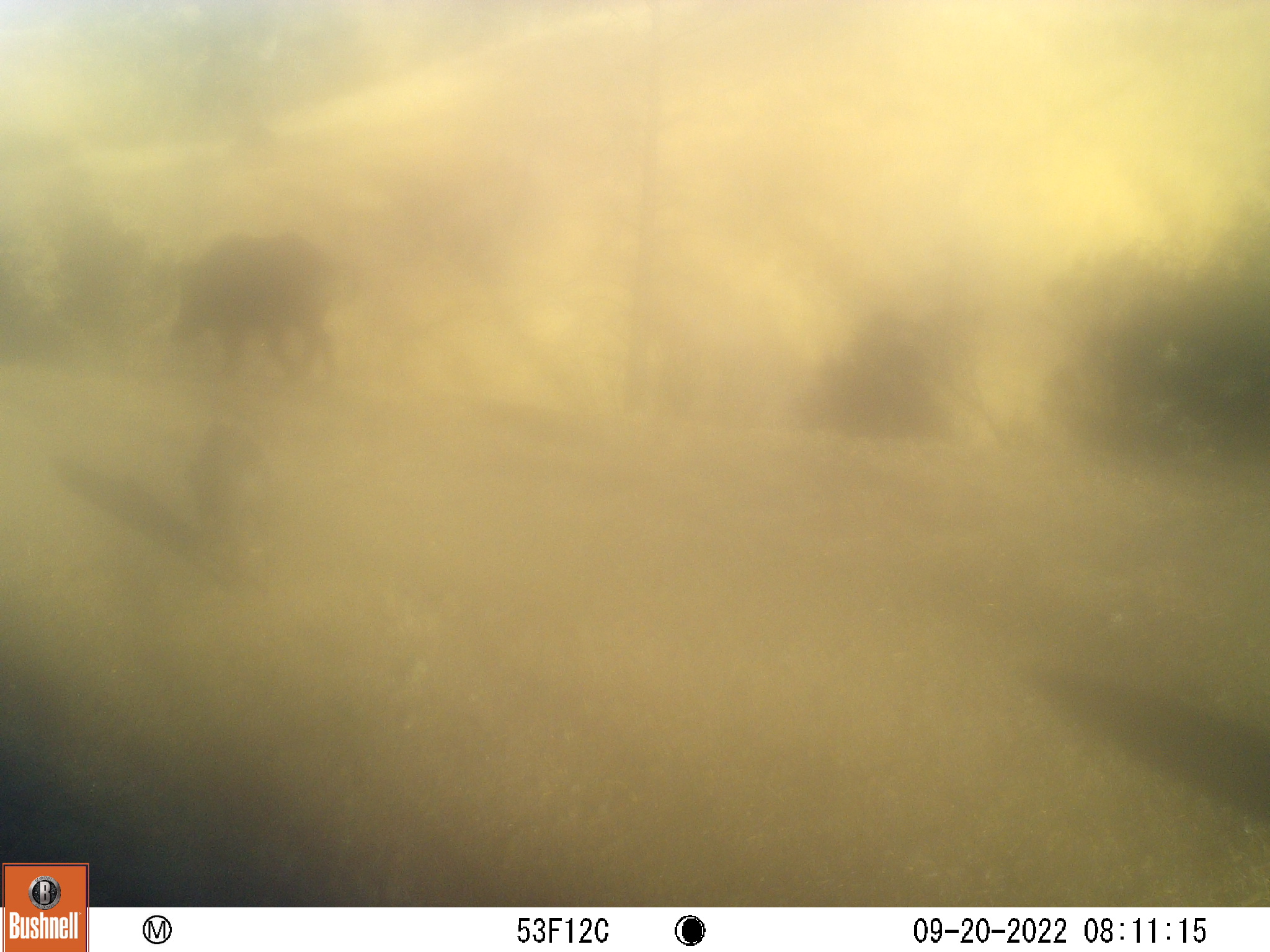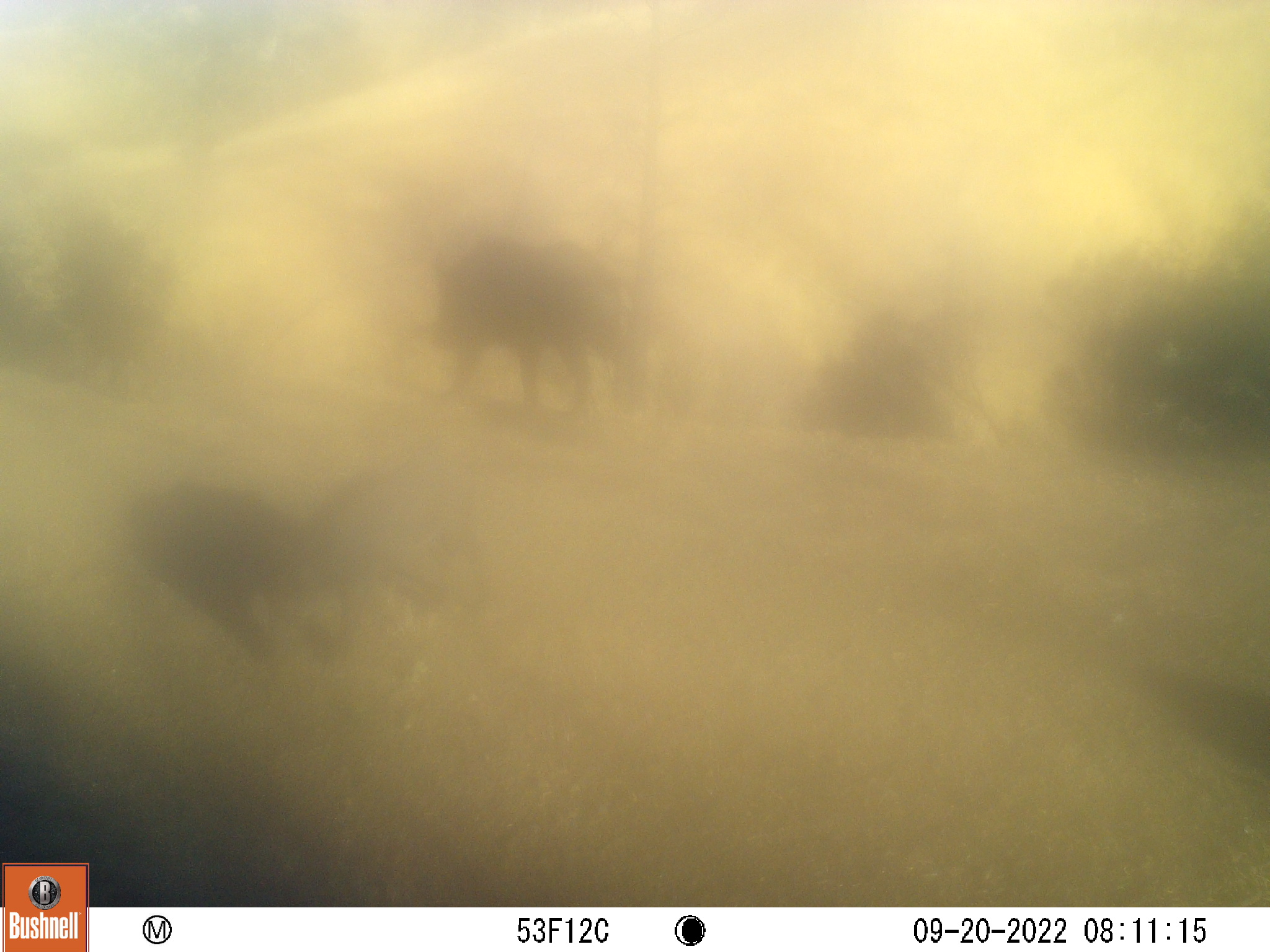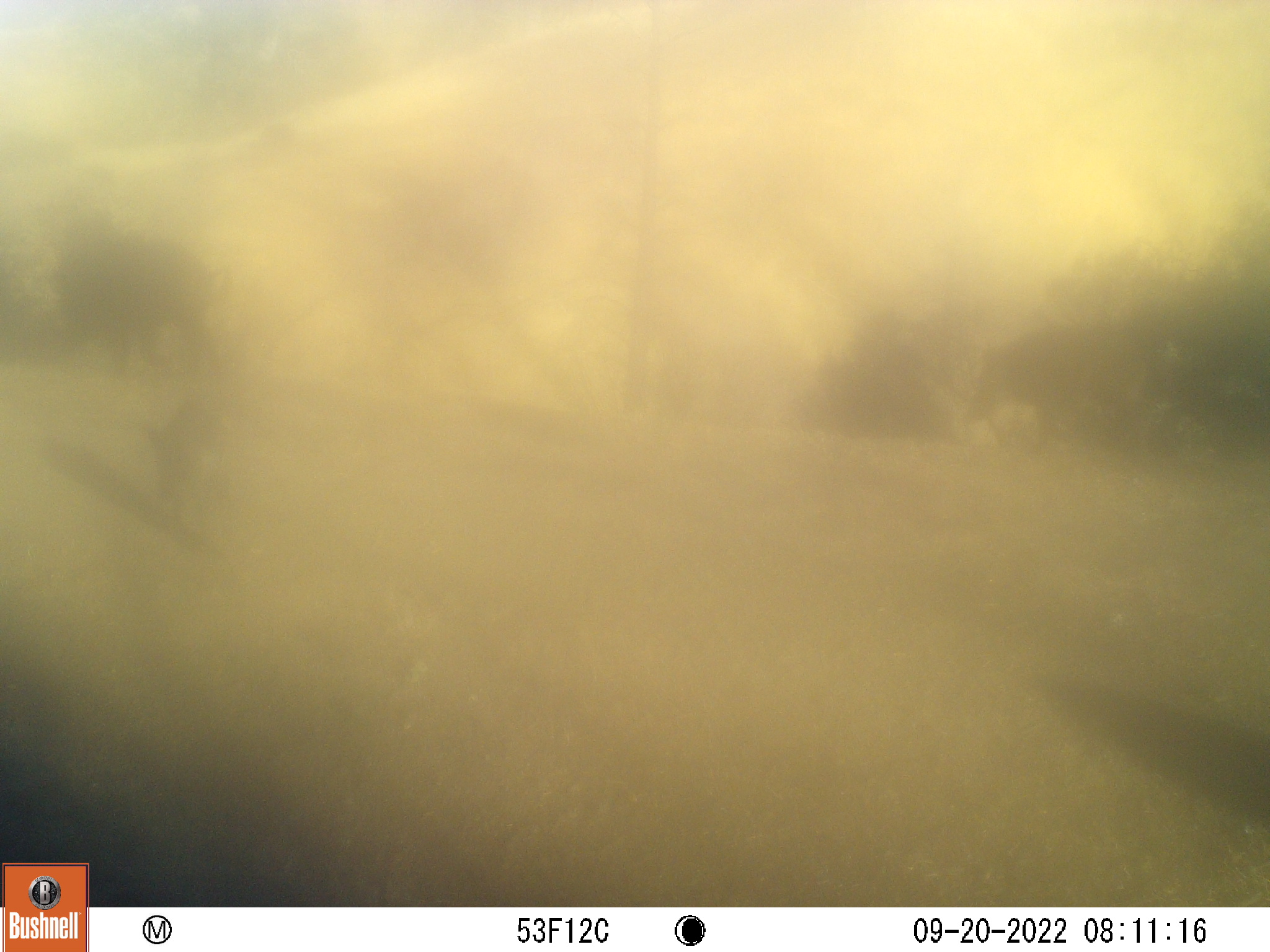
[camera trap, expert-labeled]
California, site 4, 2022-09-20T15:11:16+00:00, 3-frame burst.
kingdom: Animalia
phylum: Chordata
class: Mammalia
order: Artiodactyla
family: Suidae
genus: Sus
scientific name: Sus scrofa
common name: wild boar